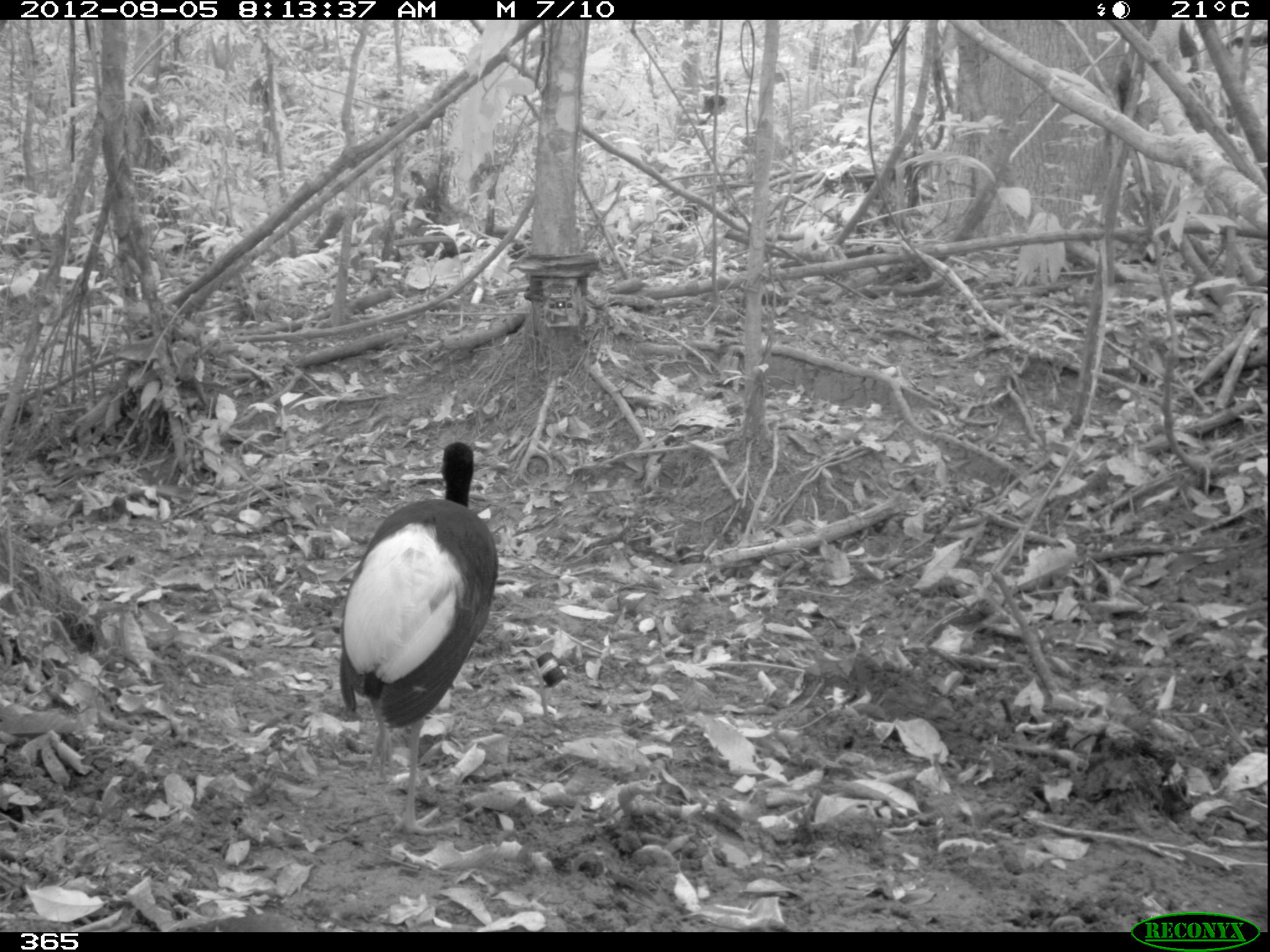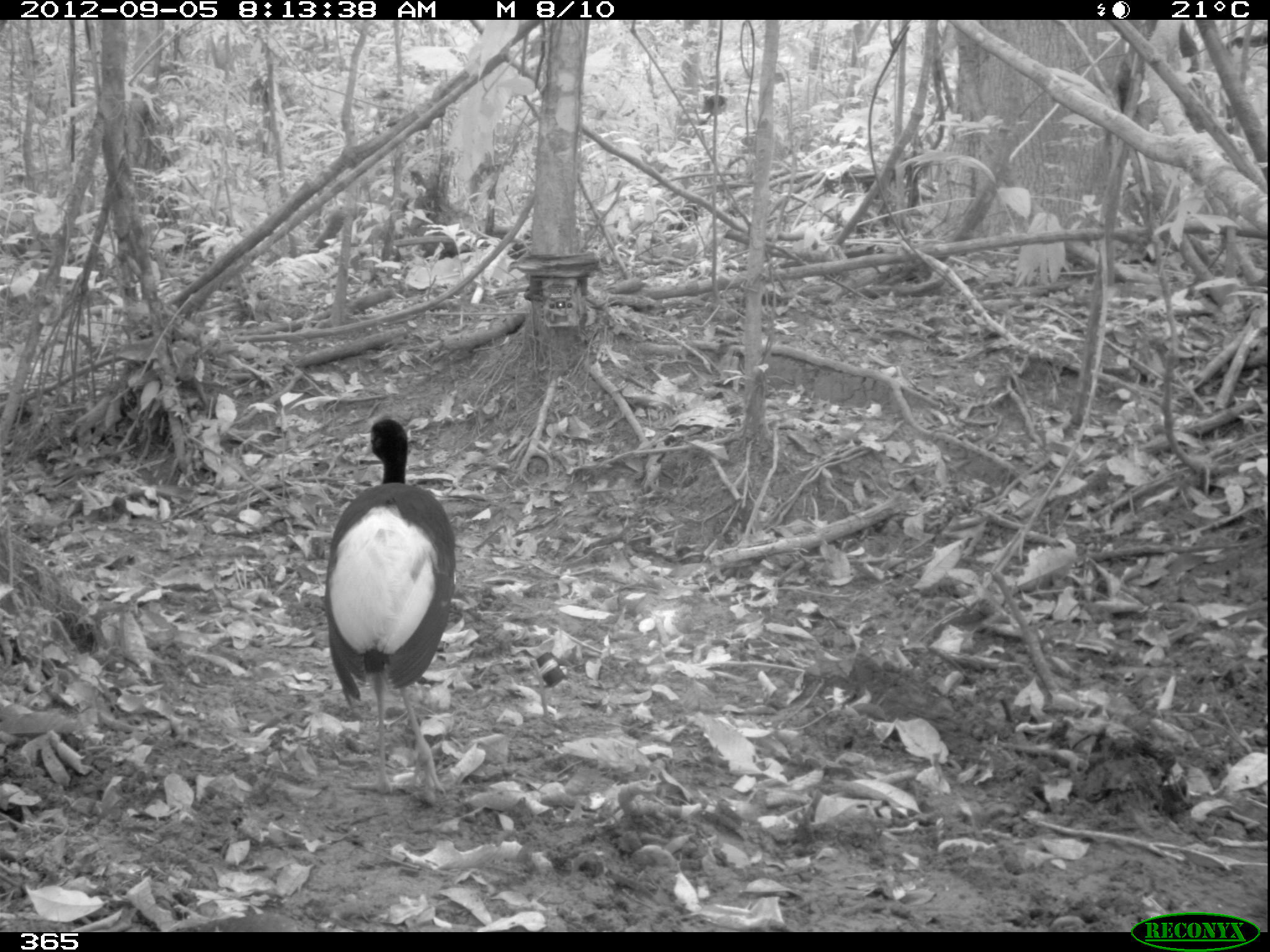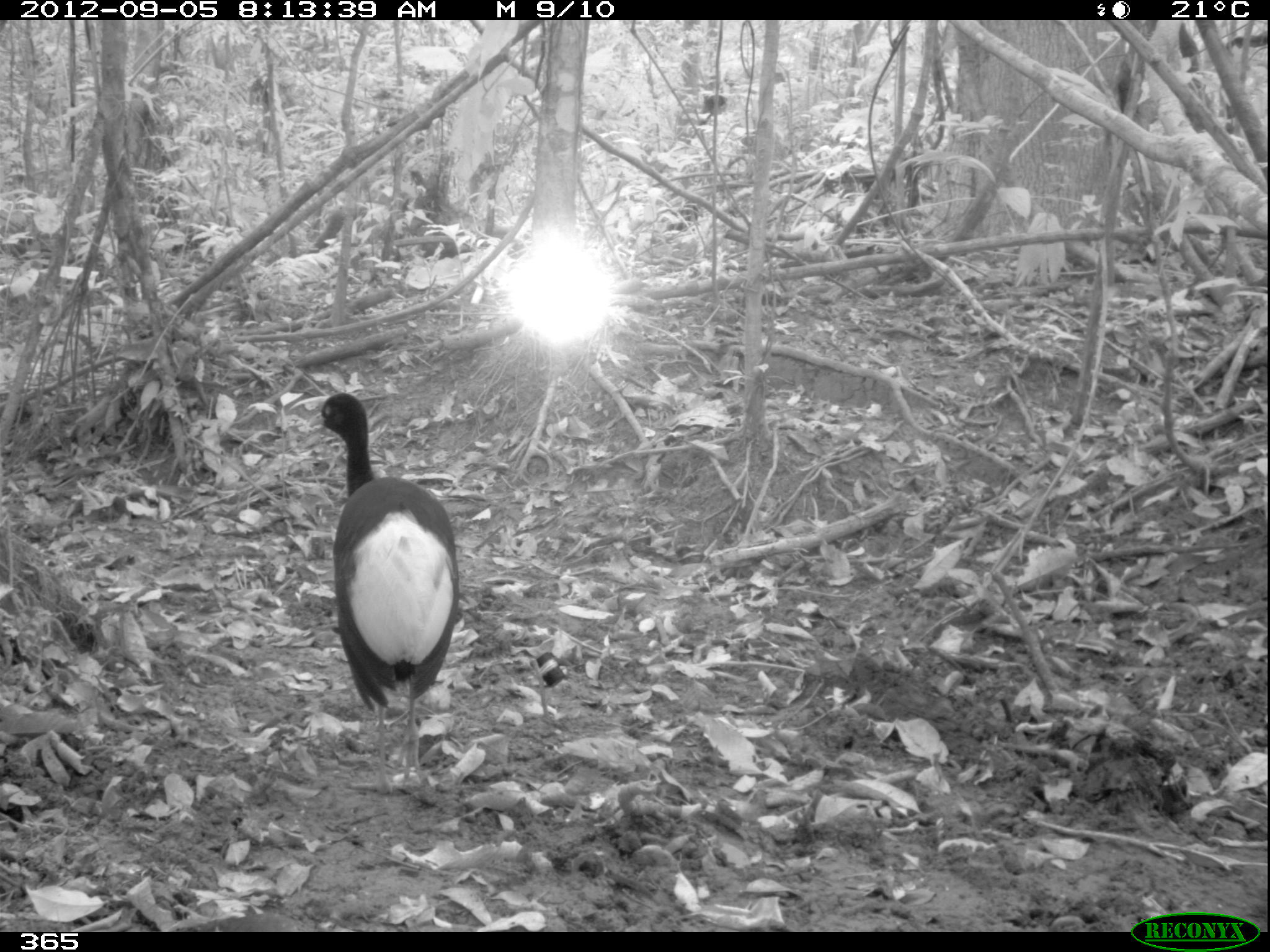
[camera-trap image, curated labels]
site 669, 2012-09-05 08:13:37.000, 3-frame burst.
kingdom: Animalia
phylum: Chordata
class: Aves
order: Gruiformes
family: Psophiidae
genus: Psophia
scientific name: Psophia leucoptera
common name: pale-winged trumpeter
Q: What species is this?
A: Psophia leucoptera (pale-winged trumpeter).